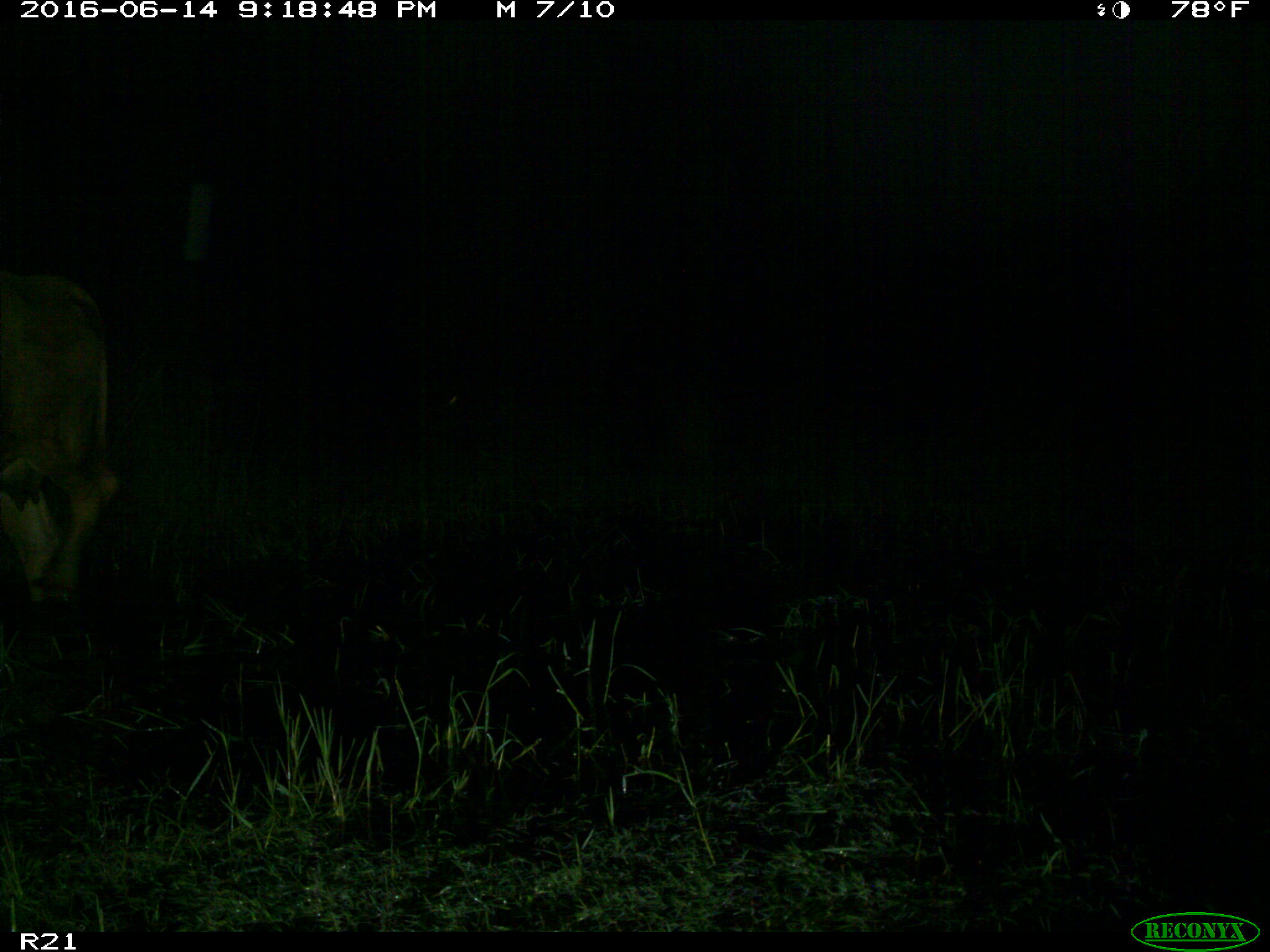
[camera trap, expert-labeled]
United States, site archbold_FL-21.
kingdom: Animalia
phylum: Chordata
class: Mammalia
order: Artiodactyla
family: Bovidae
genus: Bos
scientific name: Bos taurus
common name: domestic cow